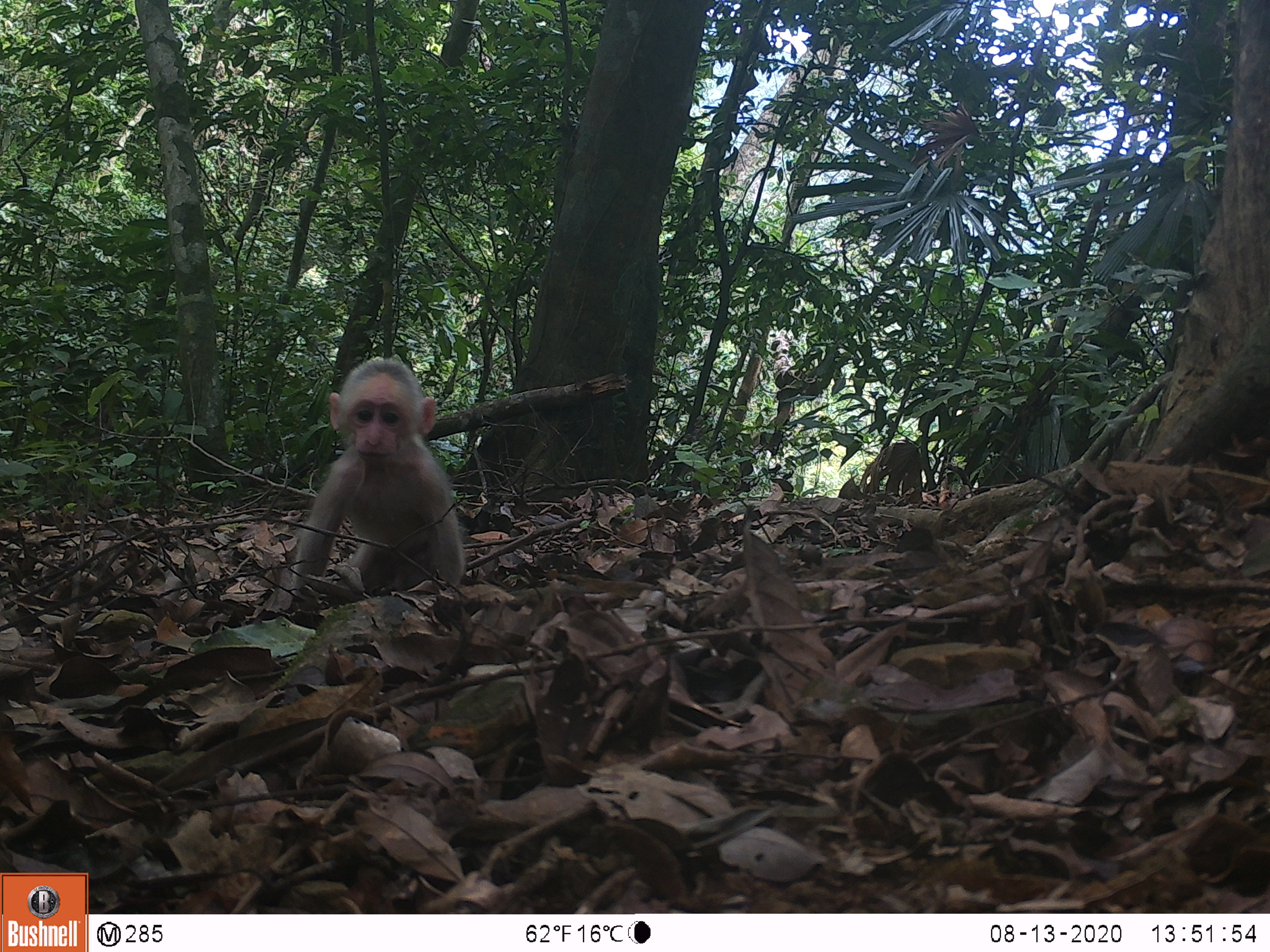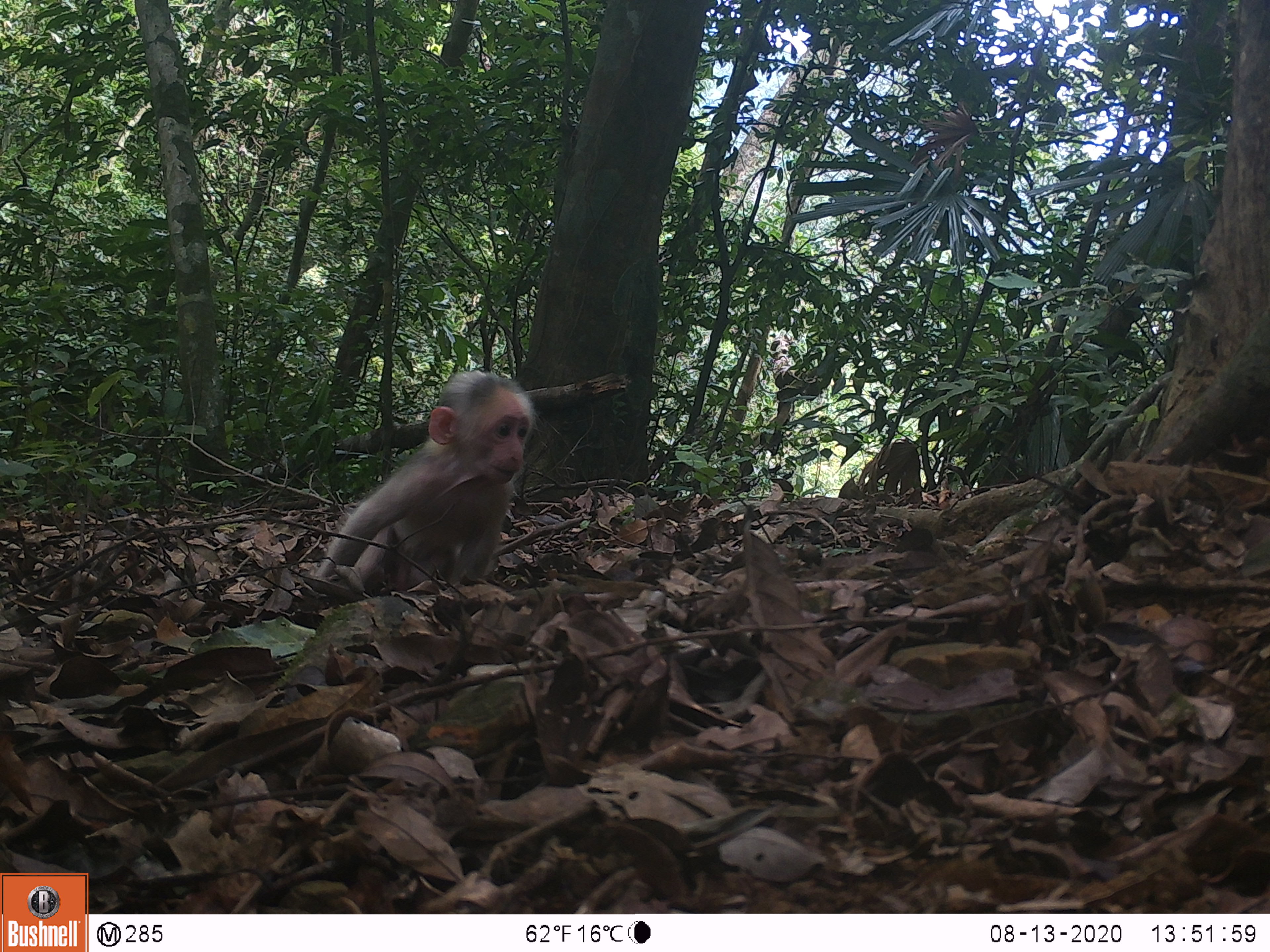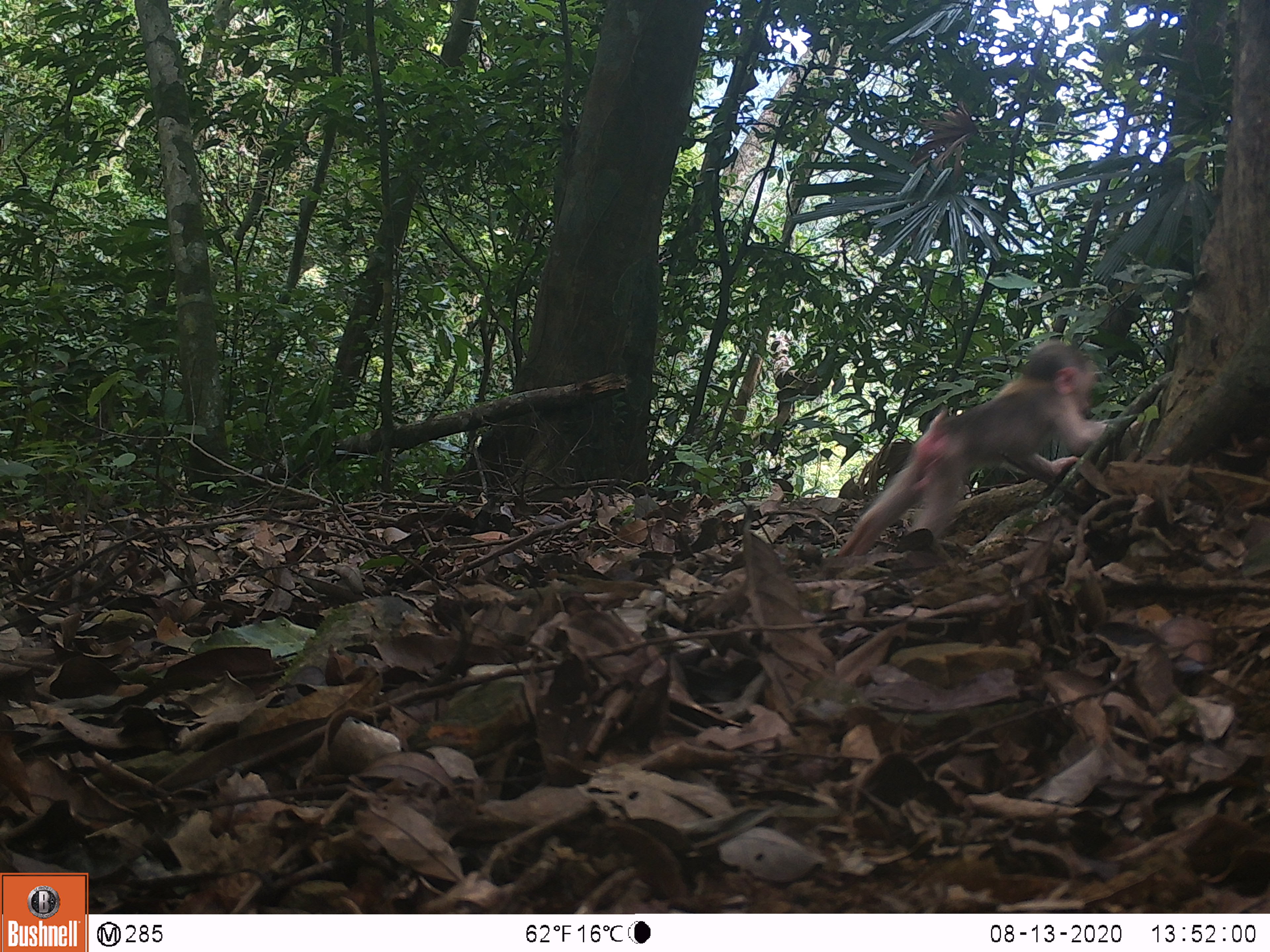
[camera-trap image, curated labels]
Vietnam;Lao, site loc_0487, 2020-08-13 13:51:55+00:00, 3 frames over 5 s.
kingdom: Animalia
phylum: Chordata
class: Mammalia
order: Primates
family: Cercopithecidae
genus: Macaca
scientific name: Macaca arctoides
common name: stump-tailed macaque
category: stump tailed macaque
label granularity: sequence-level